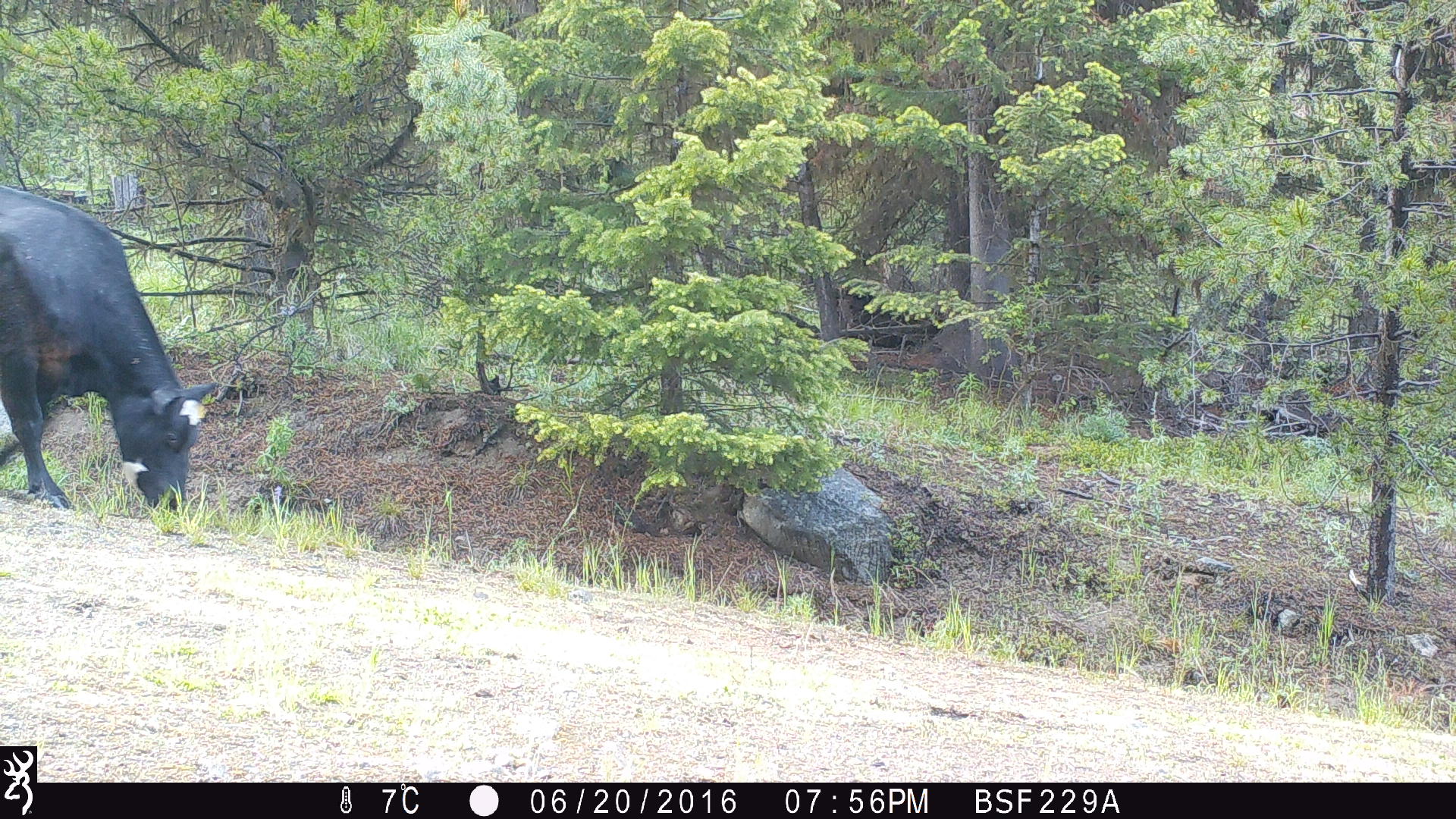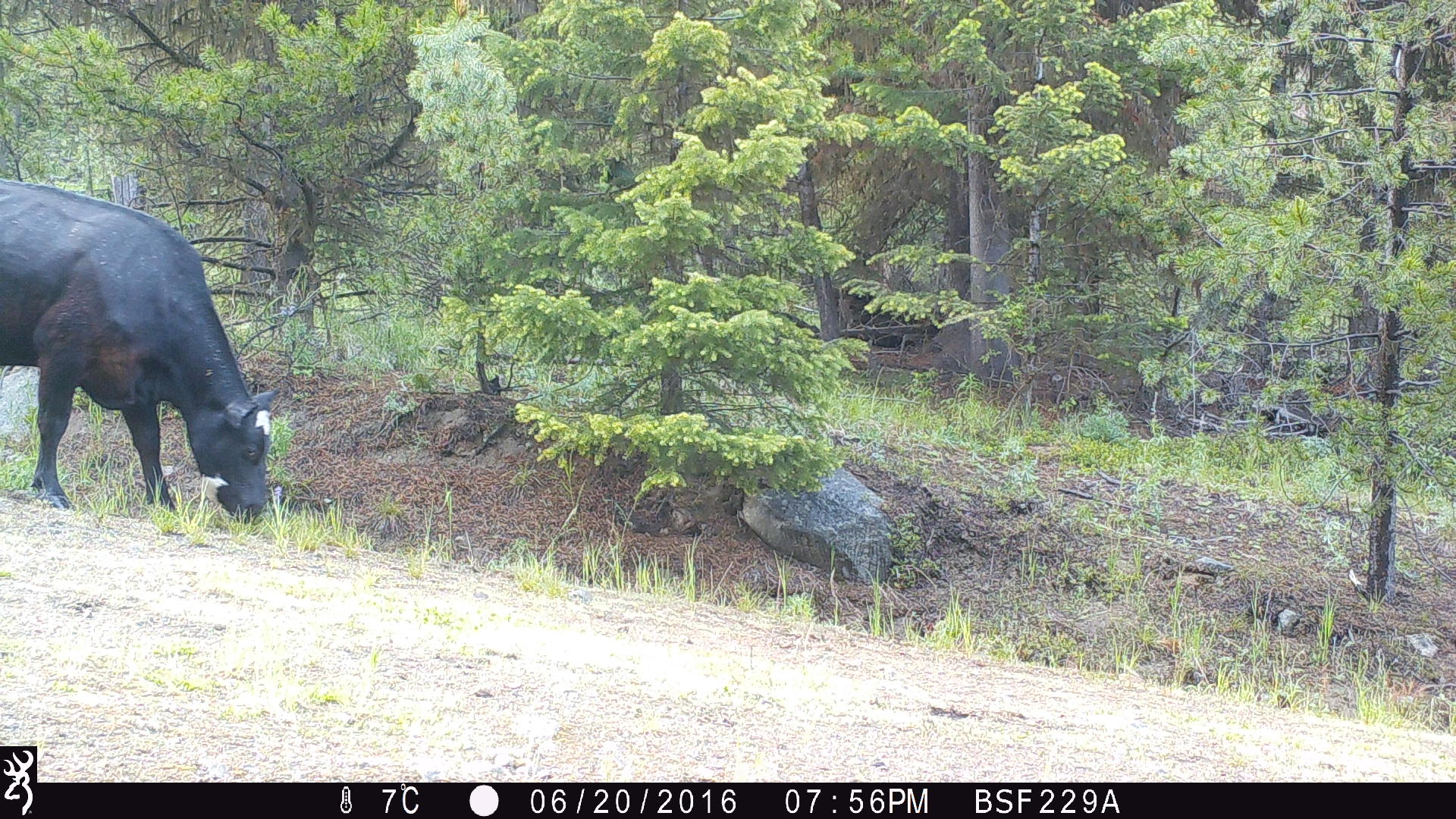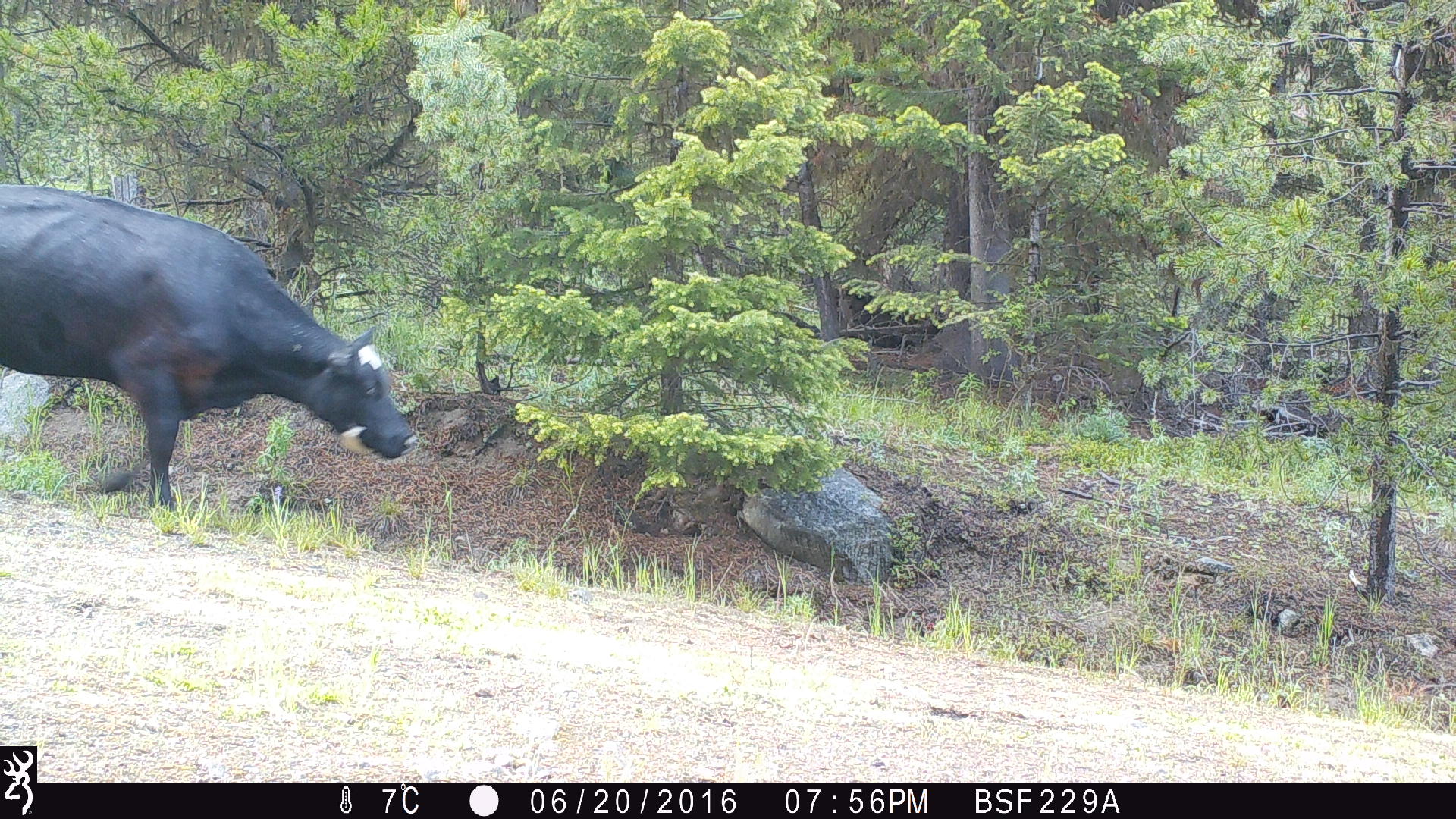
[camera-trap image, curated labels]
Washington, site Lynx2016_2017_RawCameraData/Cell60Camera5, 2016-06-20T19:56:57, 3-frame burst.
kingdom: Animalia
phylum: Chordata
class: Mammalia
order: Artiodactyla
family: Bovidae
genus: Bos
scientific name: Bos taurus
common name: domestic cattle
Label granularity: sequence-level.